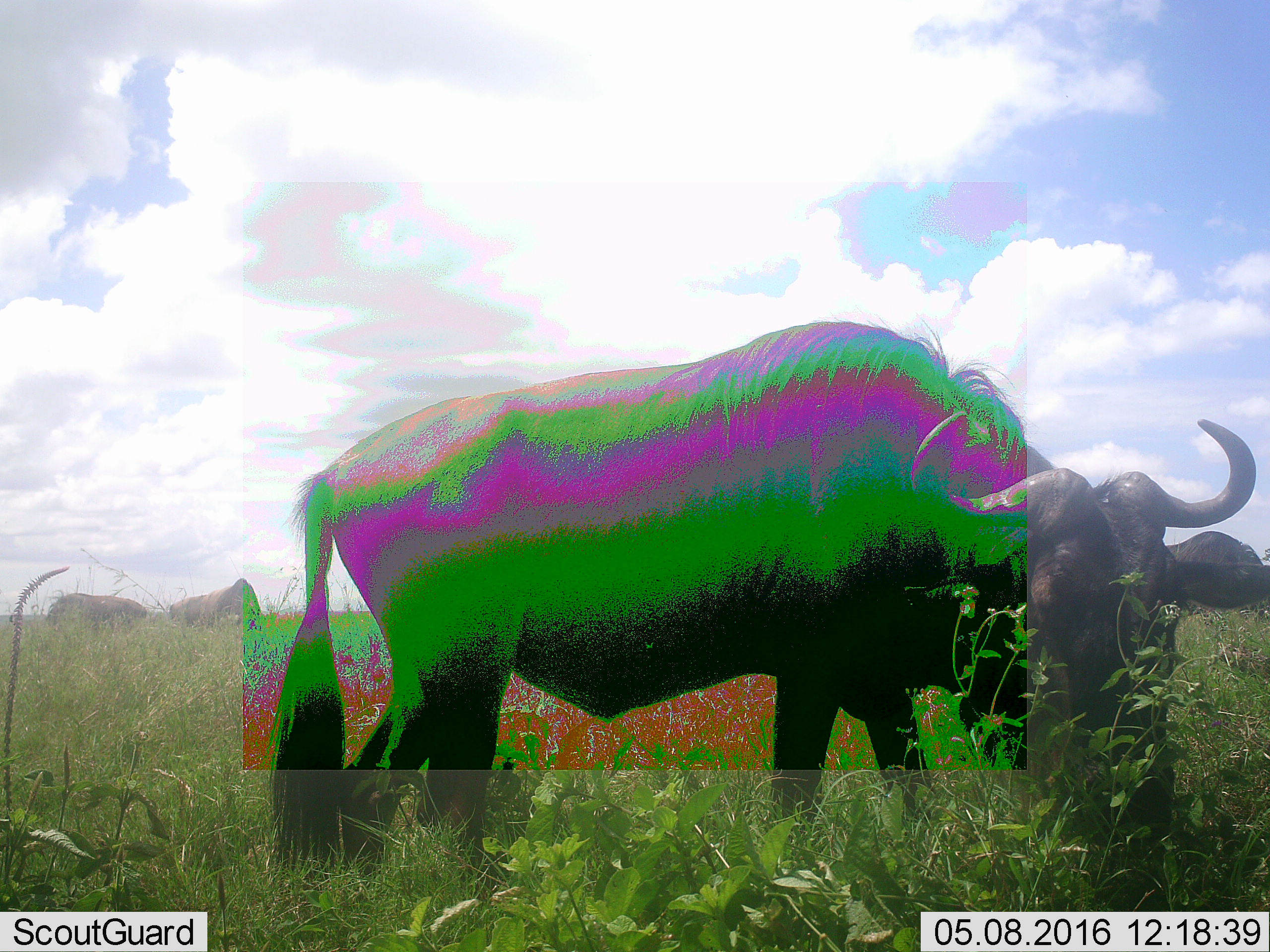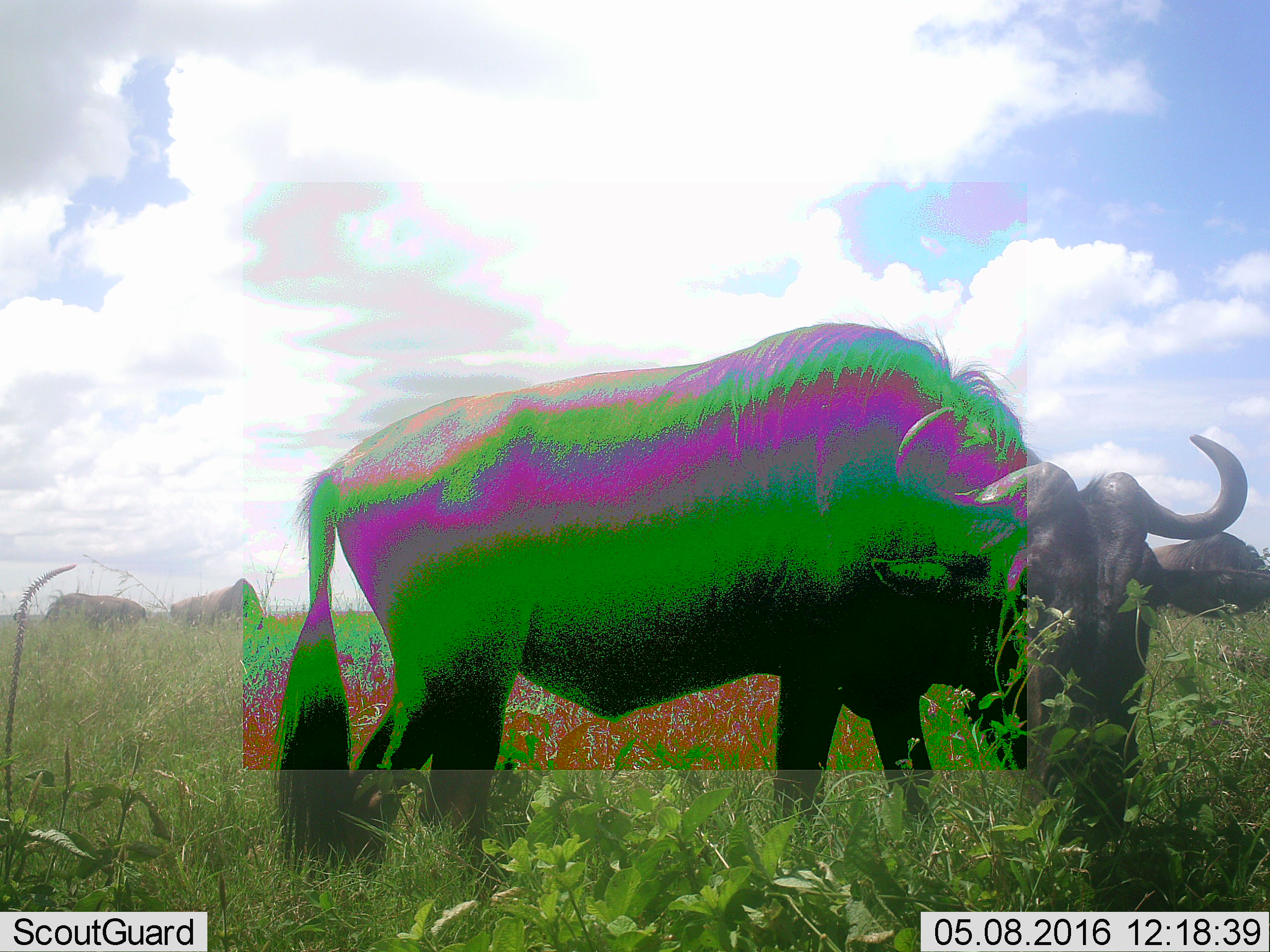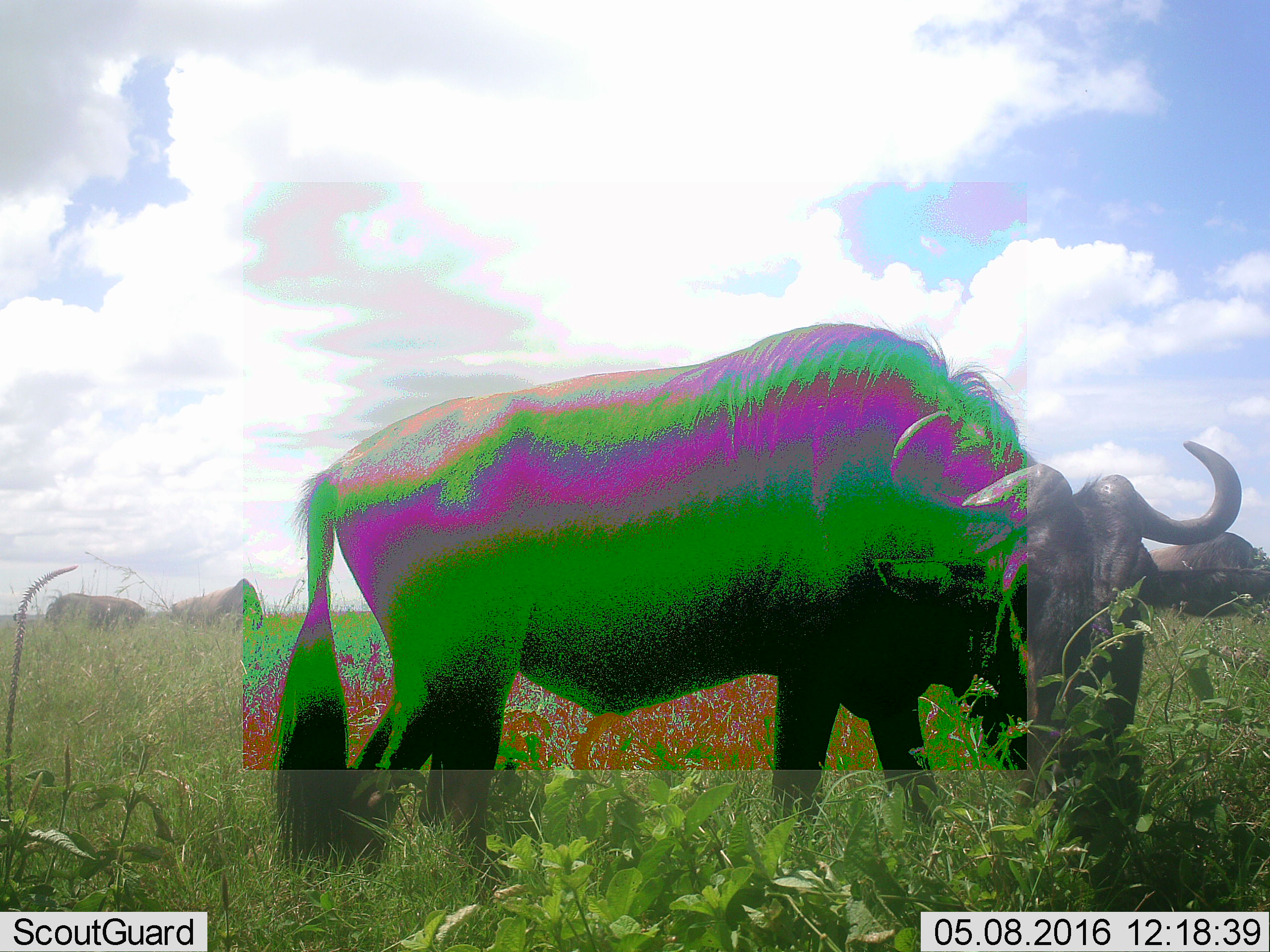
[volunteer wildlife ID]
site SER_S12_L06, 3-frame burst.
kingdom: Animalia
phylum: Chordata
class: Mammalia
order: Artiodactyla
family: Bovidae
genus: Connochaetes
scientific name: Connochaetes taurinus taurinus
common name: blue wildebeest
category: wildebeestblue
Wildebeestblue (blue wildebeest) (Connochaetes taurinus taurinus), count 4. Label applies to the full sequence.